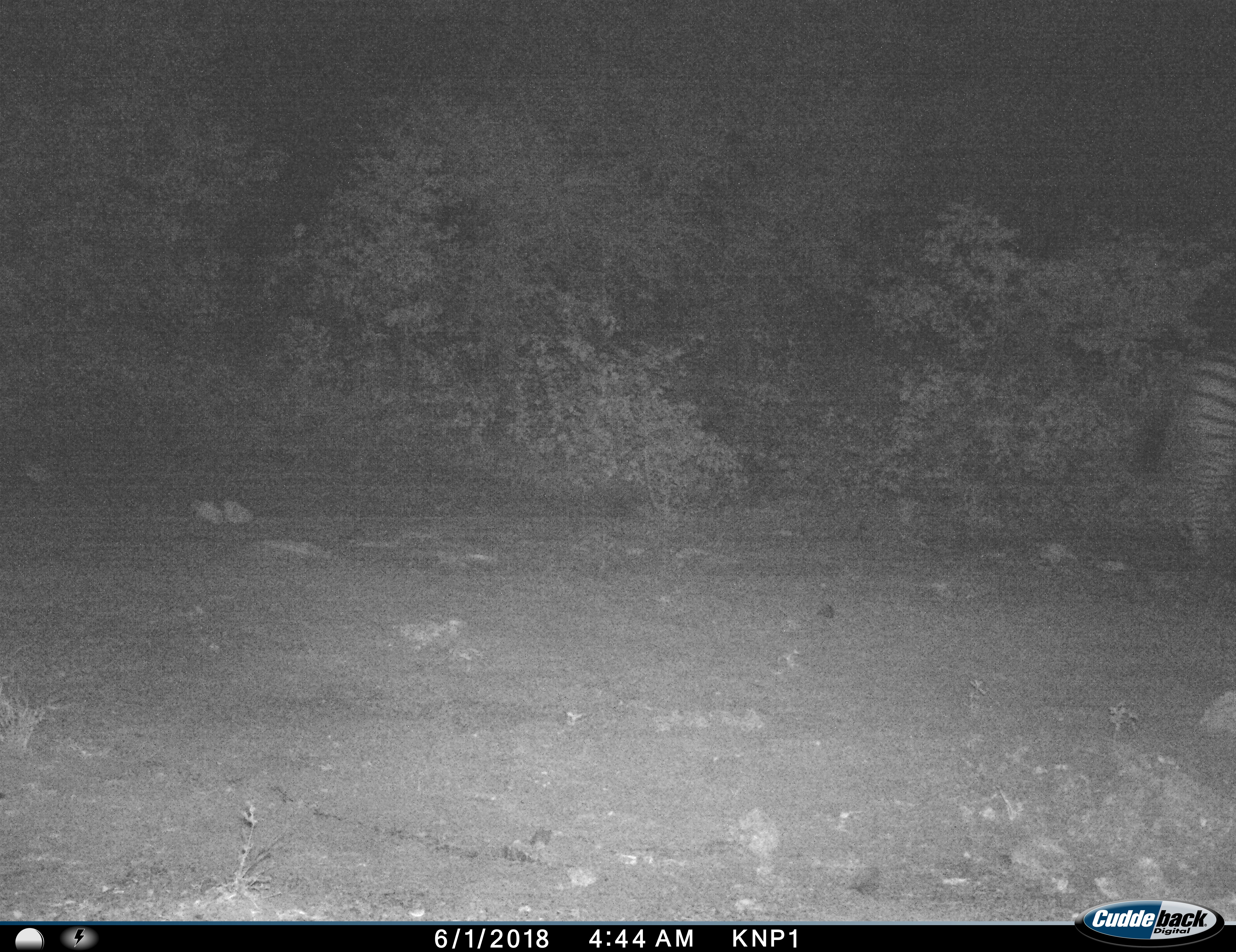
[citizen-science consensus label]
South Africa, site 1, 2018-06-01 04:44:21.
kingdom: Animalia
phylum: Chordata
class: Mammalia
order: Perissodactyla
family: Equidae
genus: Equus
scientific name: Equus quagga burchellii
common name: burchell's zebra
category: zebraburchells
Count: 1.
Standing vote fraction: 25%.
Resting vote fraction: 0%.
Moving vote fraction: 75%.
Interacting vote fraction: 0%.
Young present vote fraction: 0%.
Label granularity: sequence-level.